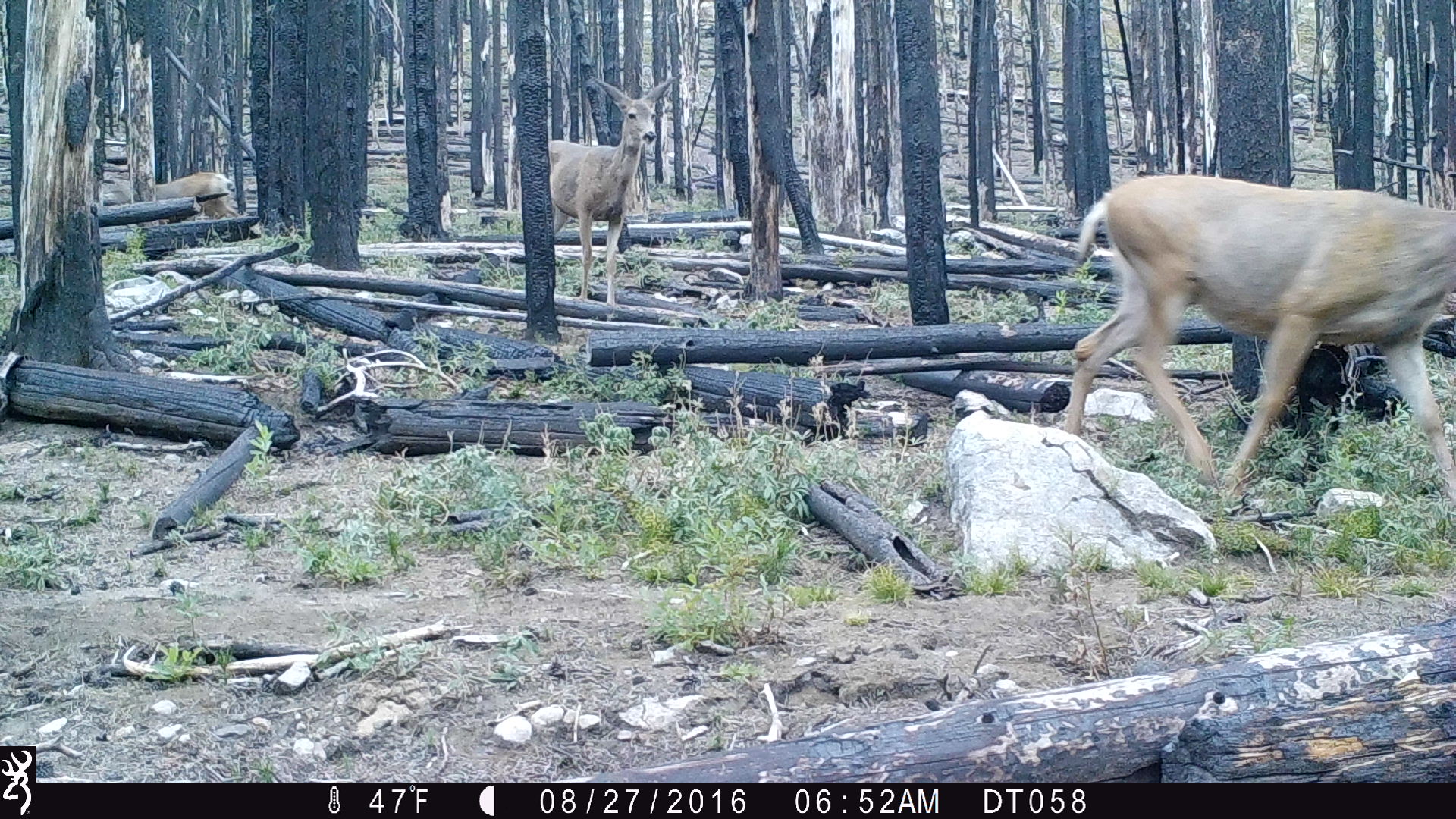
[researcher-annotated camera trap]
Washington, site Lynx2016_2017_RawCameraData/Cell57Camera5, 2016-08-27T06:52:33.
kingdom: Animalia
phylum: Chordata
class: Mammalia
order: Artiodactyla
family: Cervidae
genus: Odocoileus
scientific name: Odocoileus hemionus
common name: mule deer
Odocoileus hemionus (mule deer). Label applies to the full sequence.